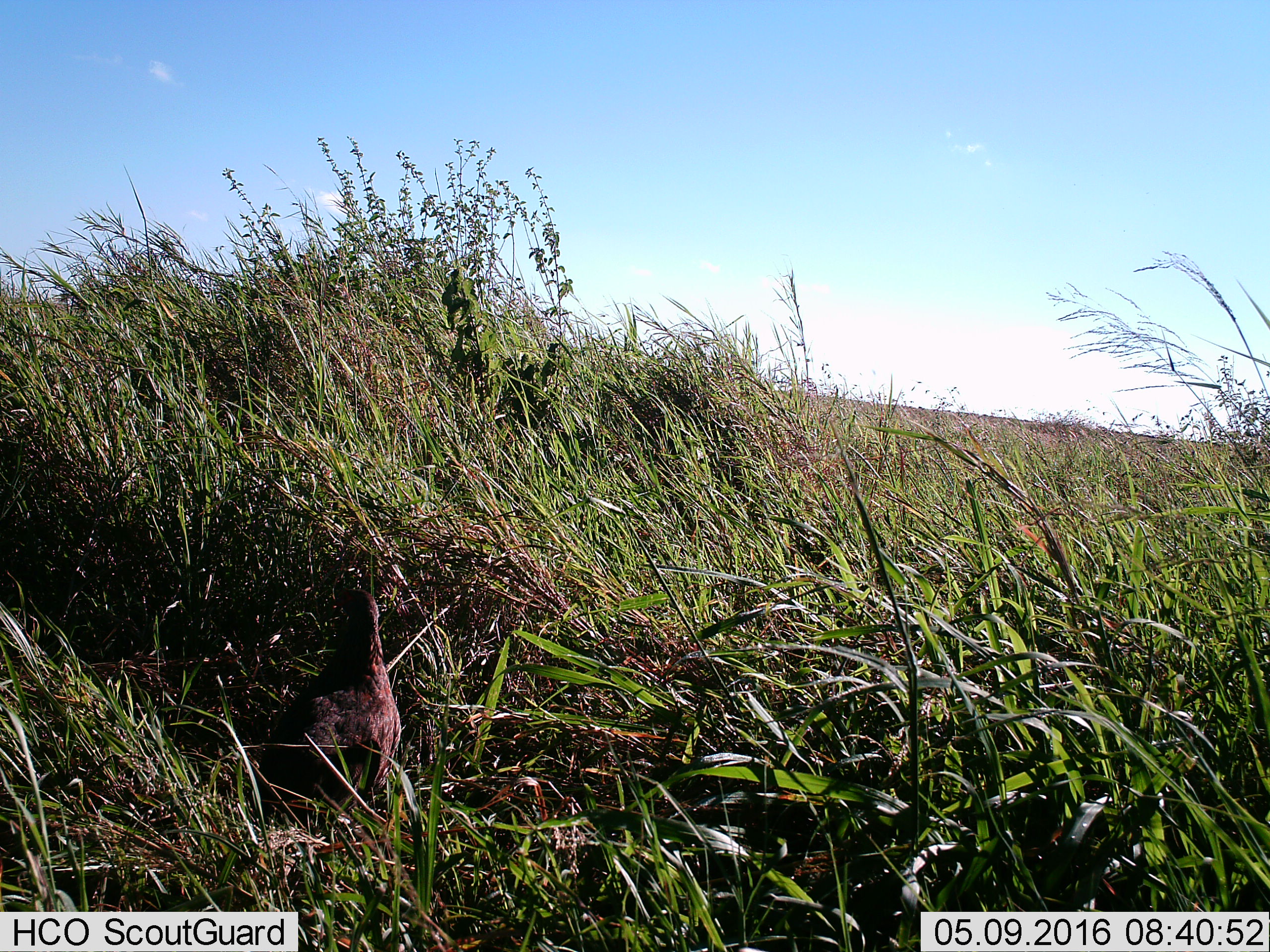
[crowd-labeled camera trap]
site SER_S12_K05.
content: unidentified animal